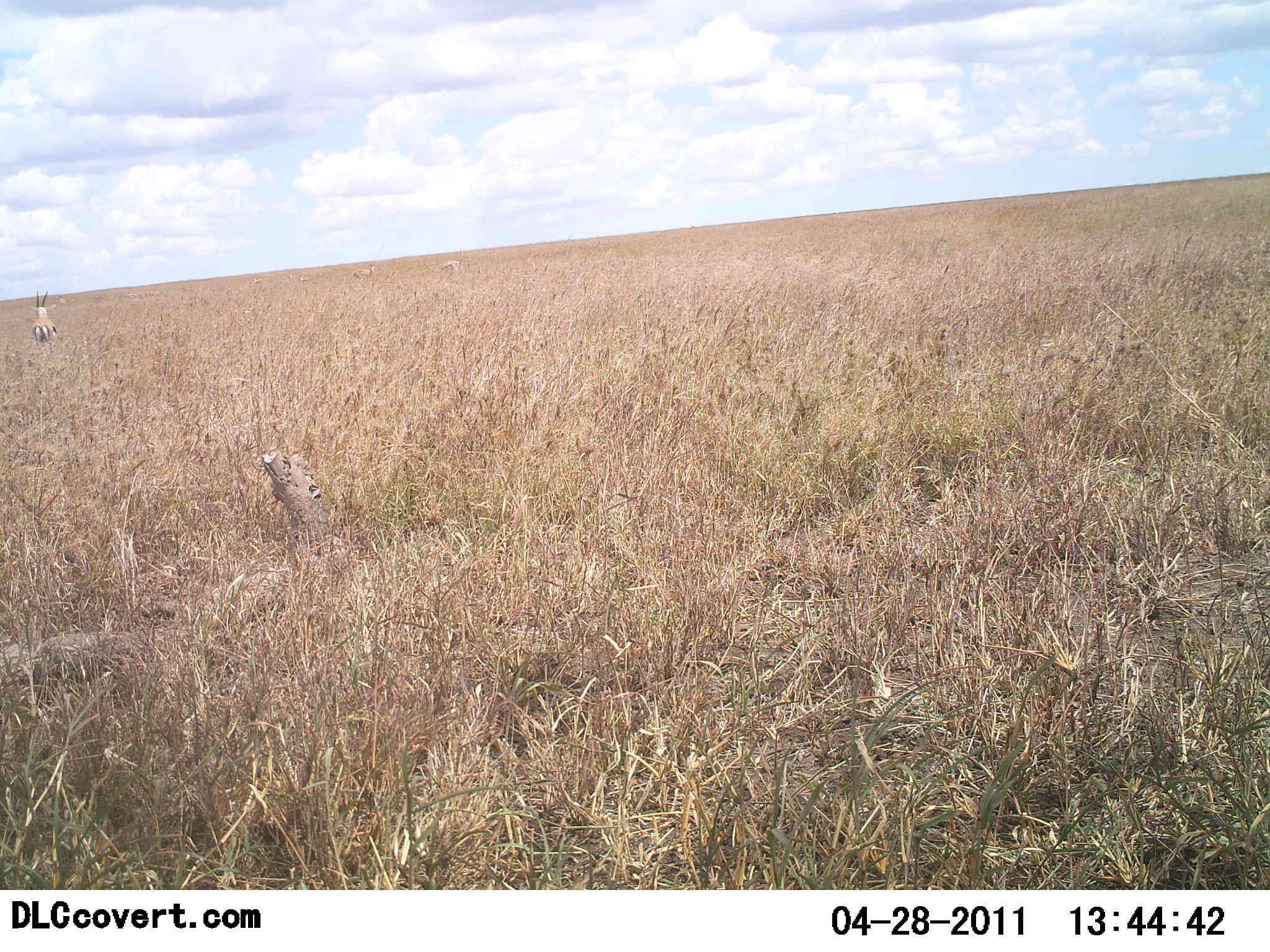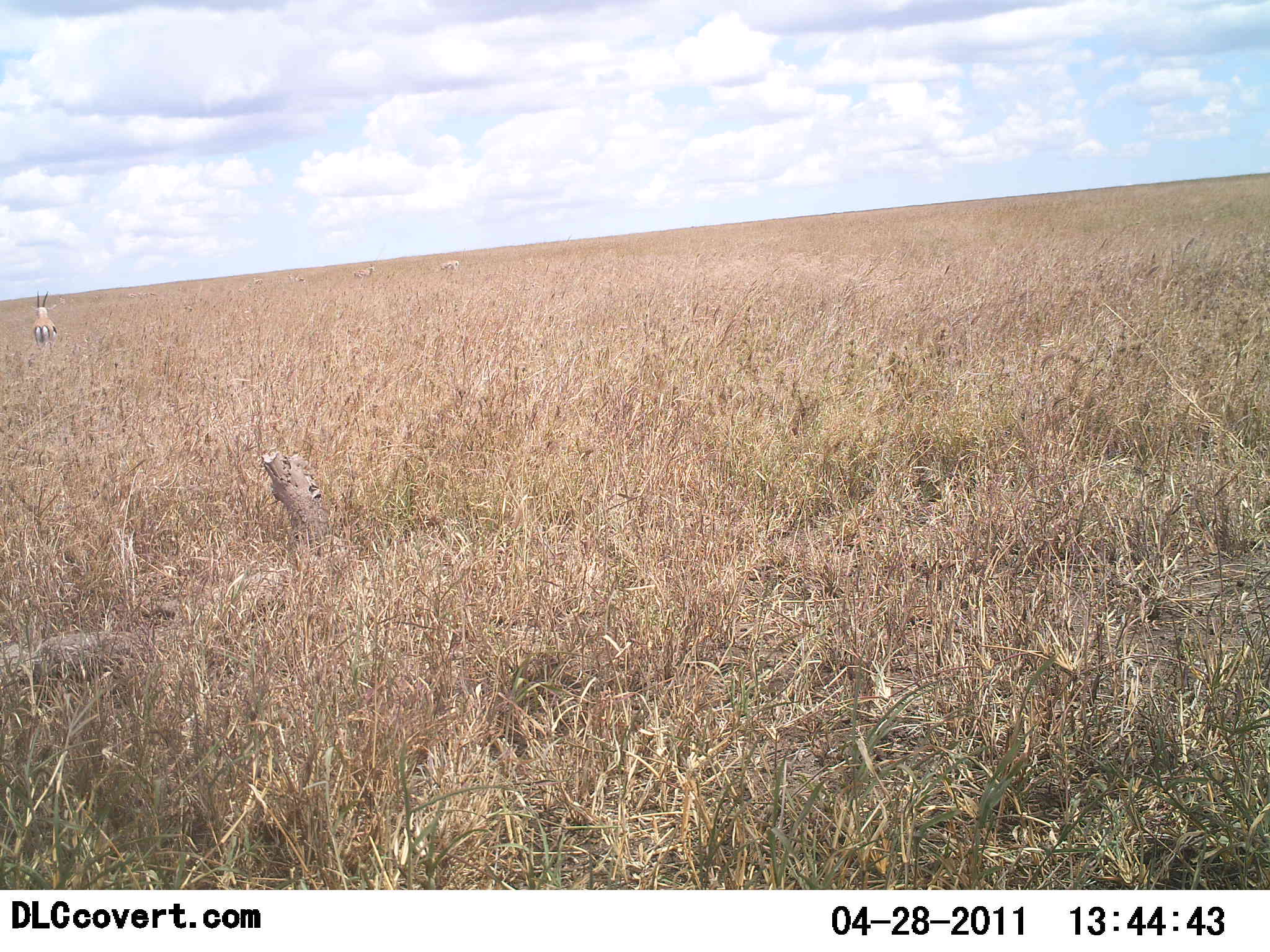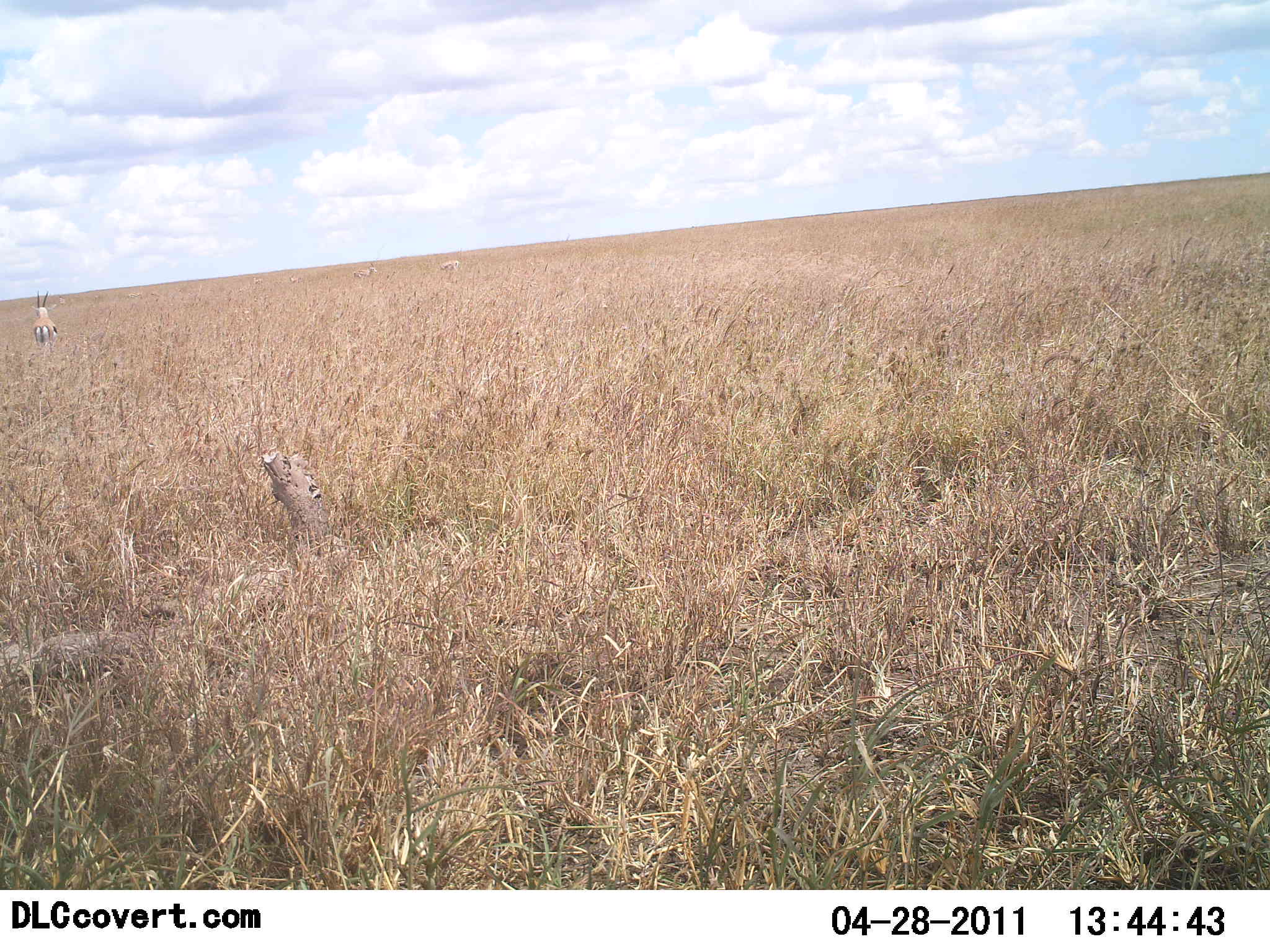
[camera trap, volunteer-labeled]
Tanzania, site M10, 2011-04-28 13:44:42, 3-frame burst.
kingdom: Animalia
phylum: Chordata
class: Mammalia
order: Artiodactyla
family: Bovidae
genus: Eudorcas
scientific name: Eudorcas thomsonii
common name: thomson's gazelle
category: gazellethomsons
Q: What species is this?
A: Gazellethomsons (thomson's gazelle) (Eudorcas thomsonii).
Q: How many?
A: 1.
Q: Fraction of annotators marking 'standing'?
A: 77%.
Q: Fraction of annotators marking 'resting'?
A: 8%.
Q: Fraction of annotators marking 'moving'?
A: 23%.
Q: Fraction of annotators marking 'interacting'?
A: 0%.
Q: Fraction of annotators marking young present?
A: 0%.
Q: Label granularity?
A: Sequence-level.